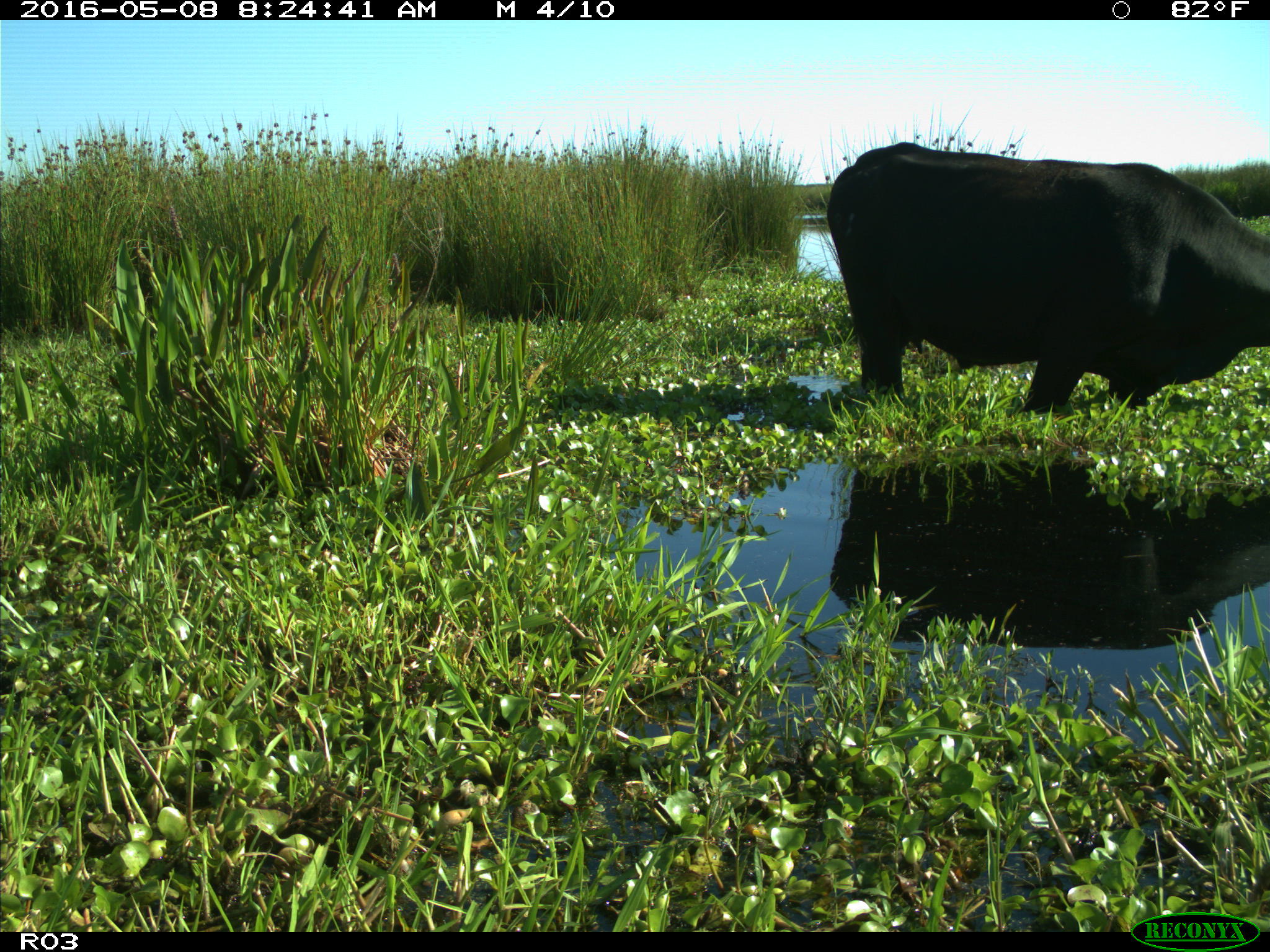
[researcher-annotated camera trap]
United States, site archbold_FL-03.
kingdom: Animalia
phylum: Chordata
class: Mammalia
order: Artiodactyla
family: Bovidae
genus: Bos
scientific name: Bos taurus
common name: domestic cow